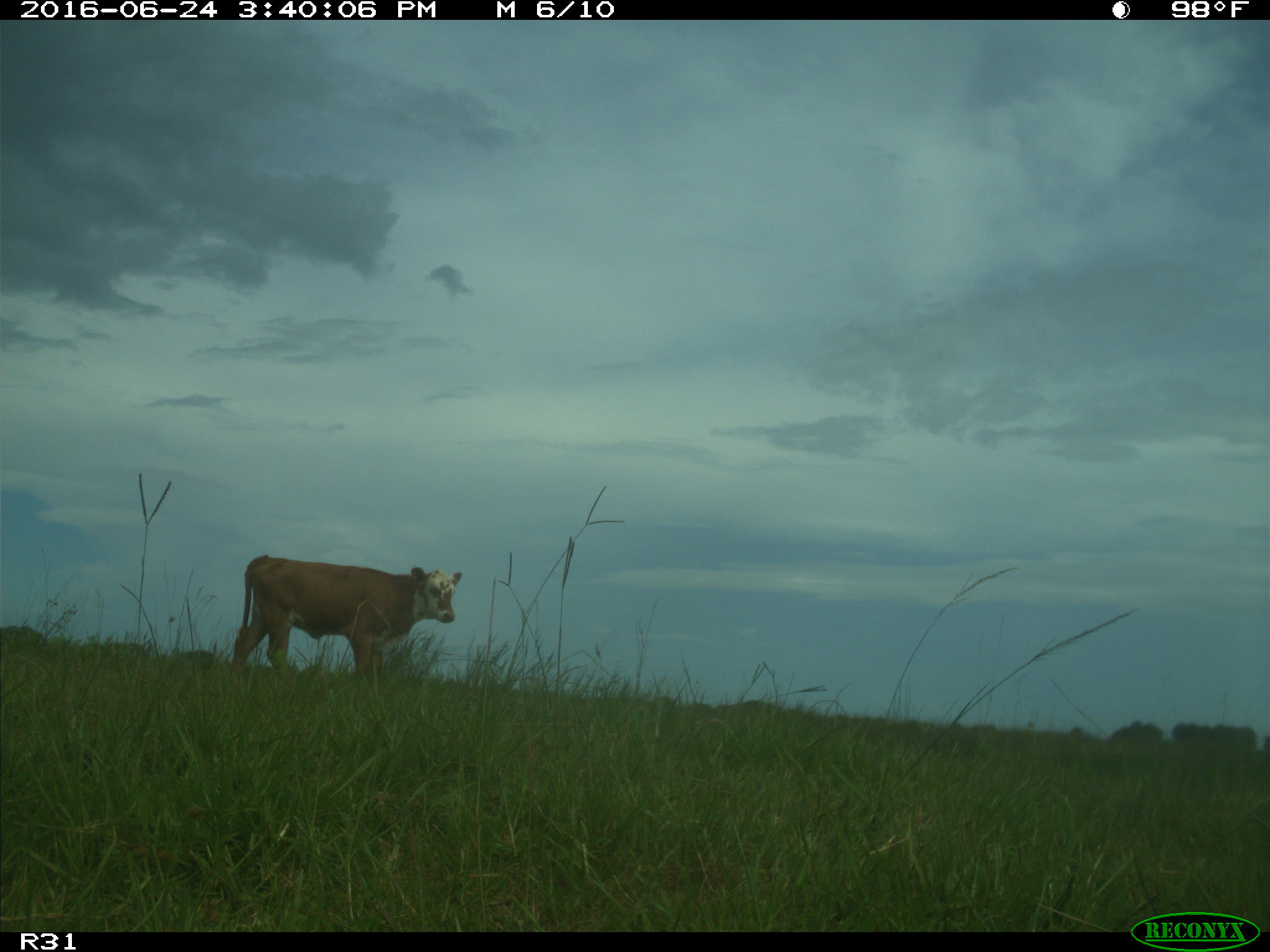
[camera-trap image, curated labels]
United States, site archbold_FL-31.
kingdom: Animalia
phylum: Chordata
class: Mammalia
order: Artiodactyla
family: Bovidae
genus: Bos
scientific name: Bos taurus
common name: domestic cow